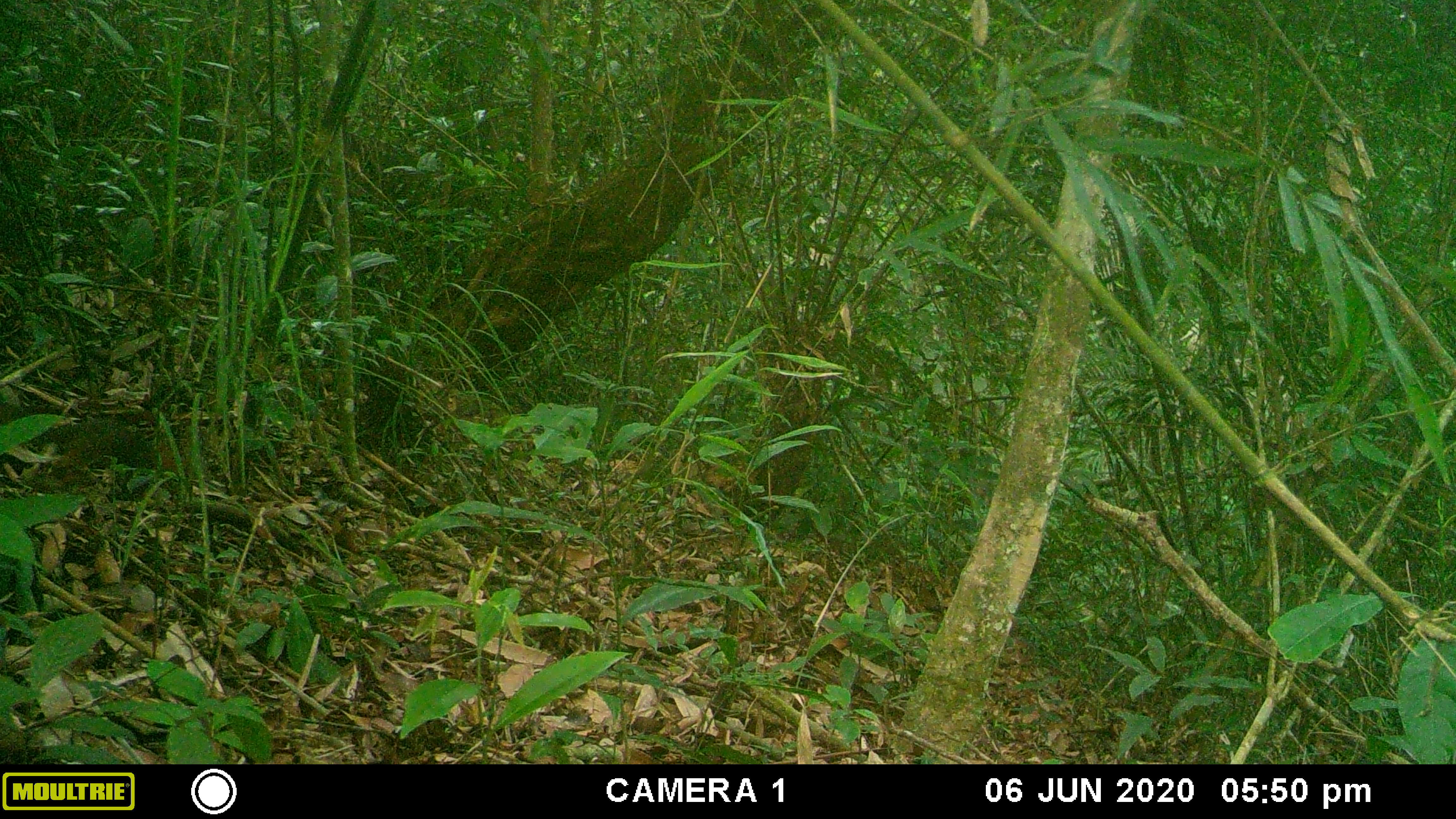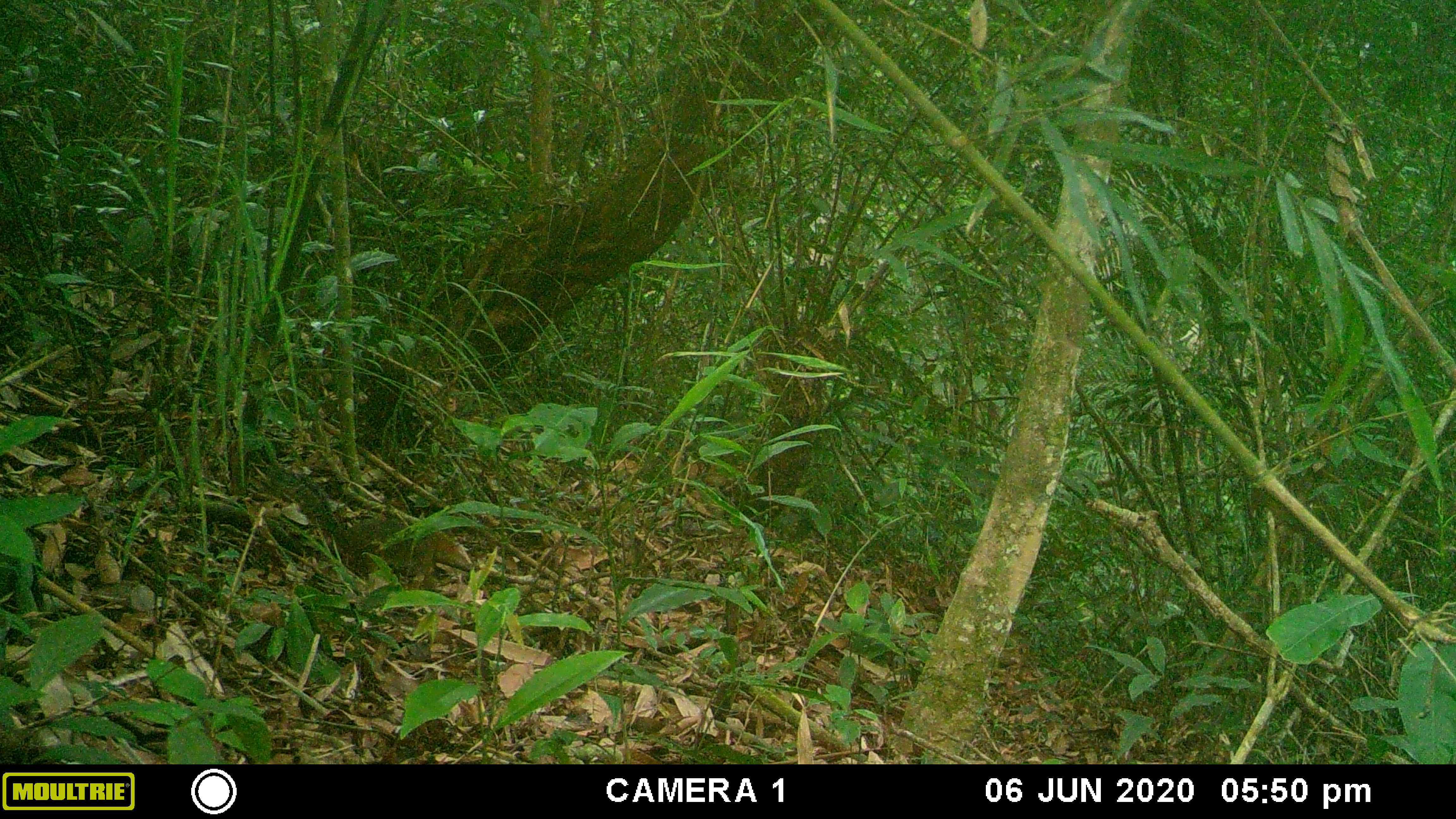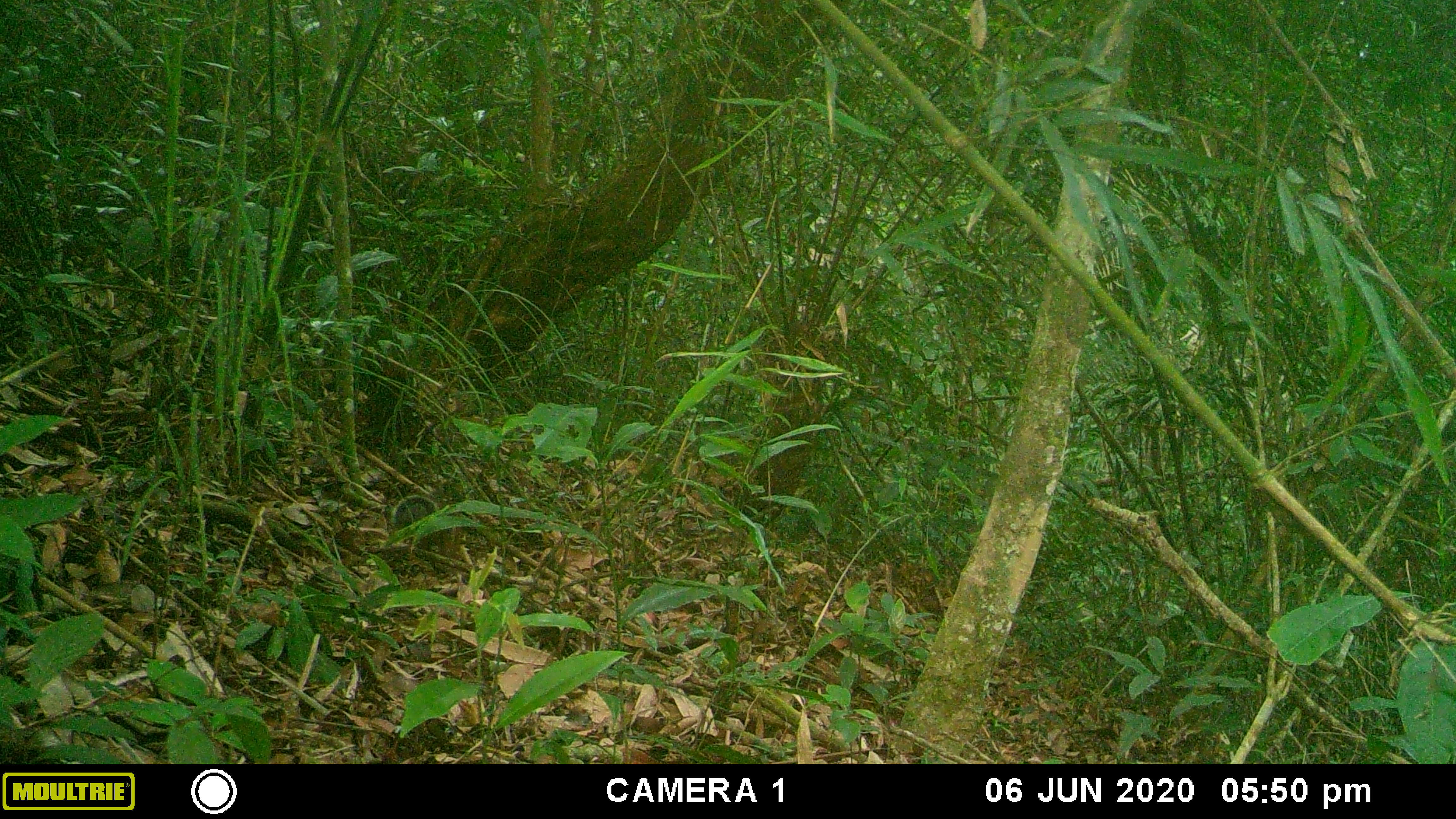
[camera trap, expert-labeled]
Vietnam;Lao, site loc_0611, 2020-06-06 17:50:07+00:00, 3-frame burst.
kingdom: Animalia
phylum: Chordata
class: Mammalia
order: Rodentia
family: Sciuridae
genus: Dremomys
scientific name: Dremomys rufigenis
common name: red-cheeked squirrel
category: red cheeked squirrel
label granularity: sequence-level